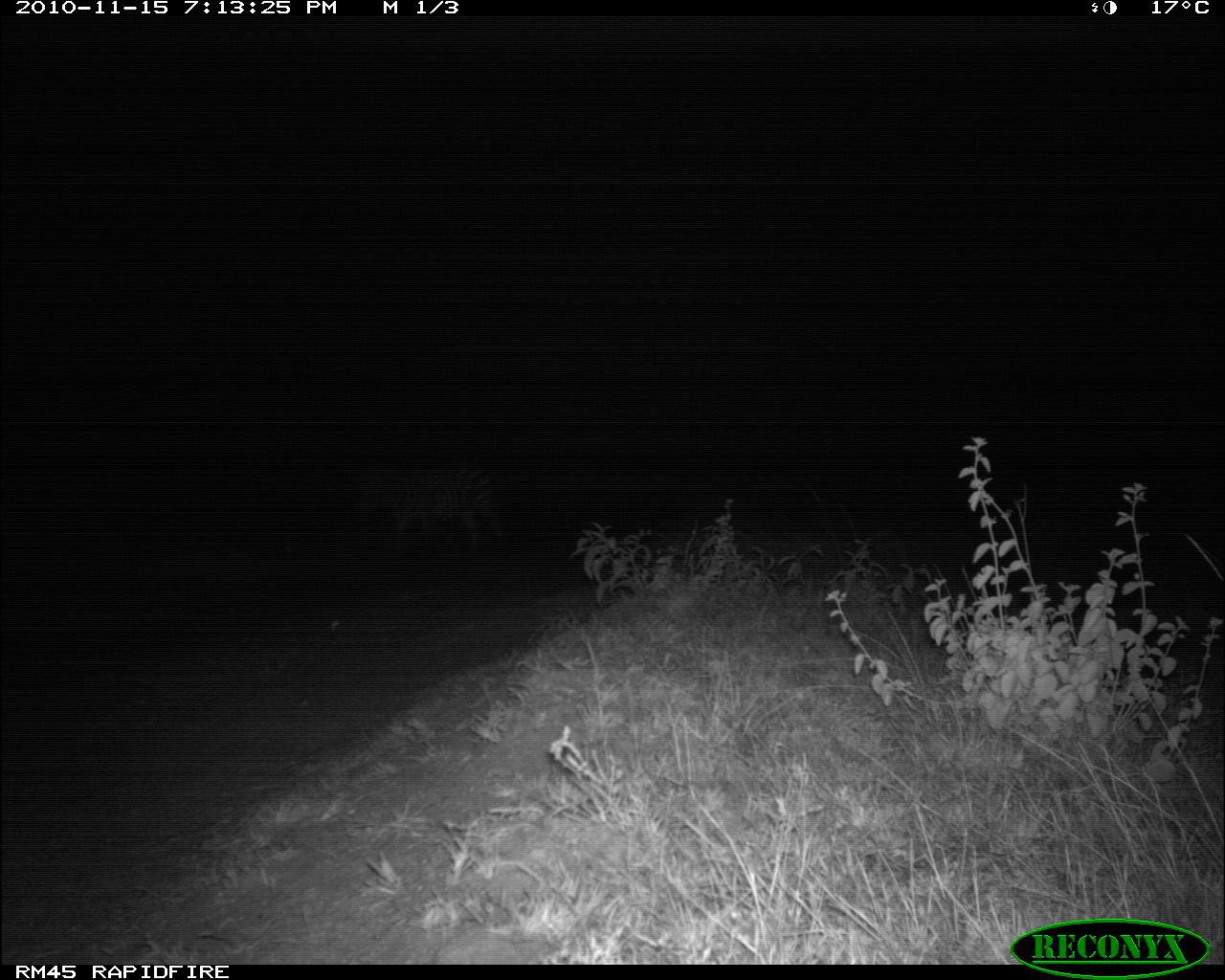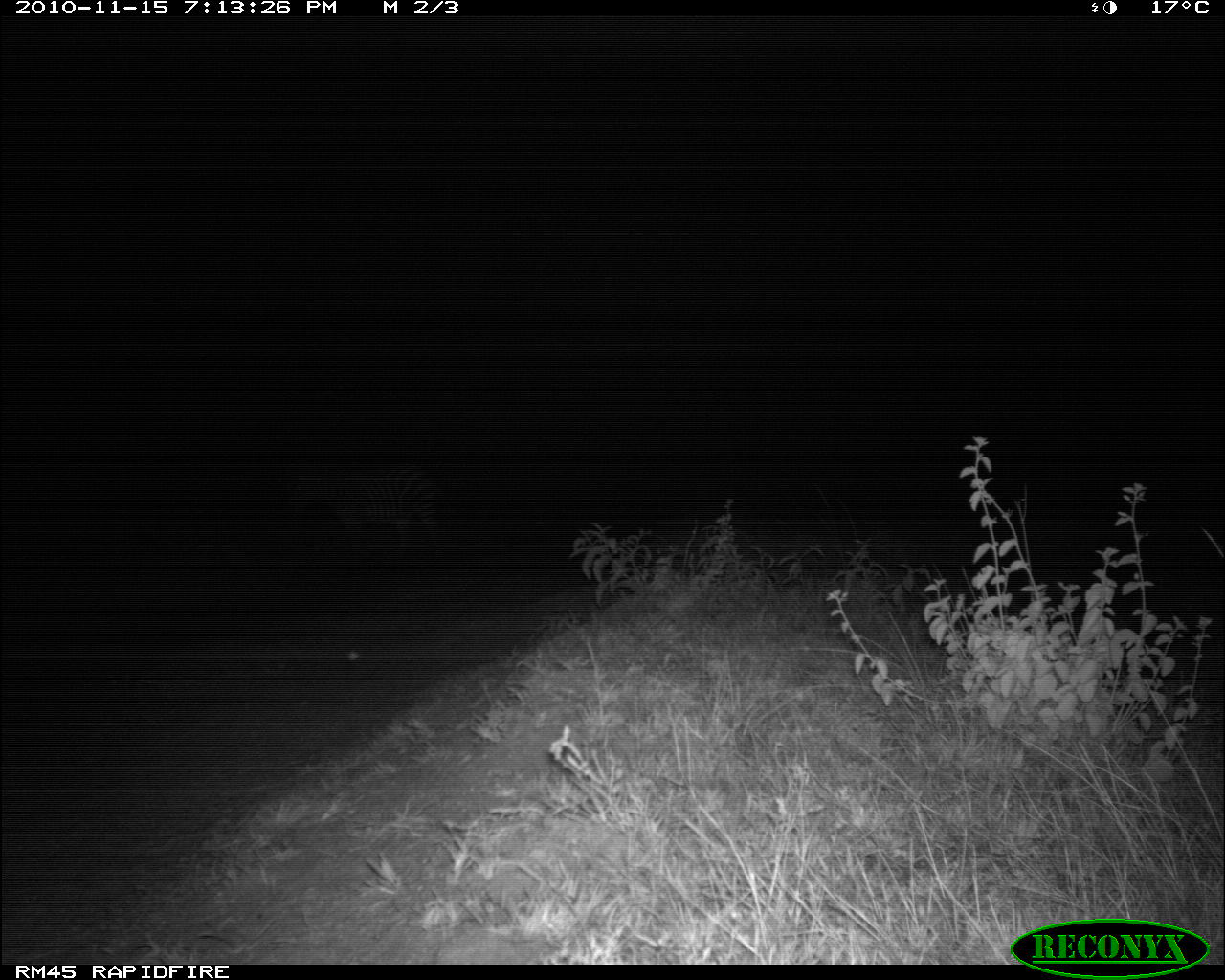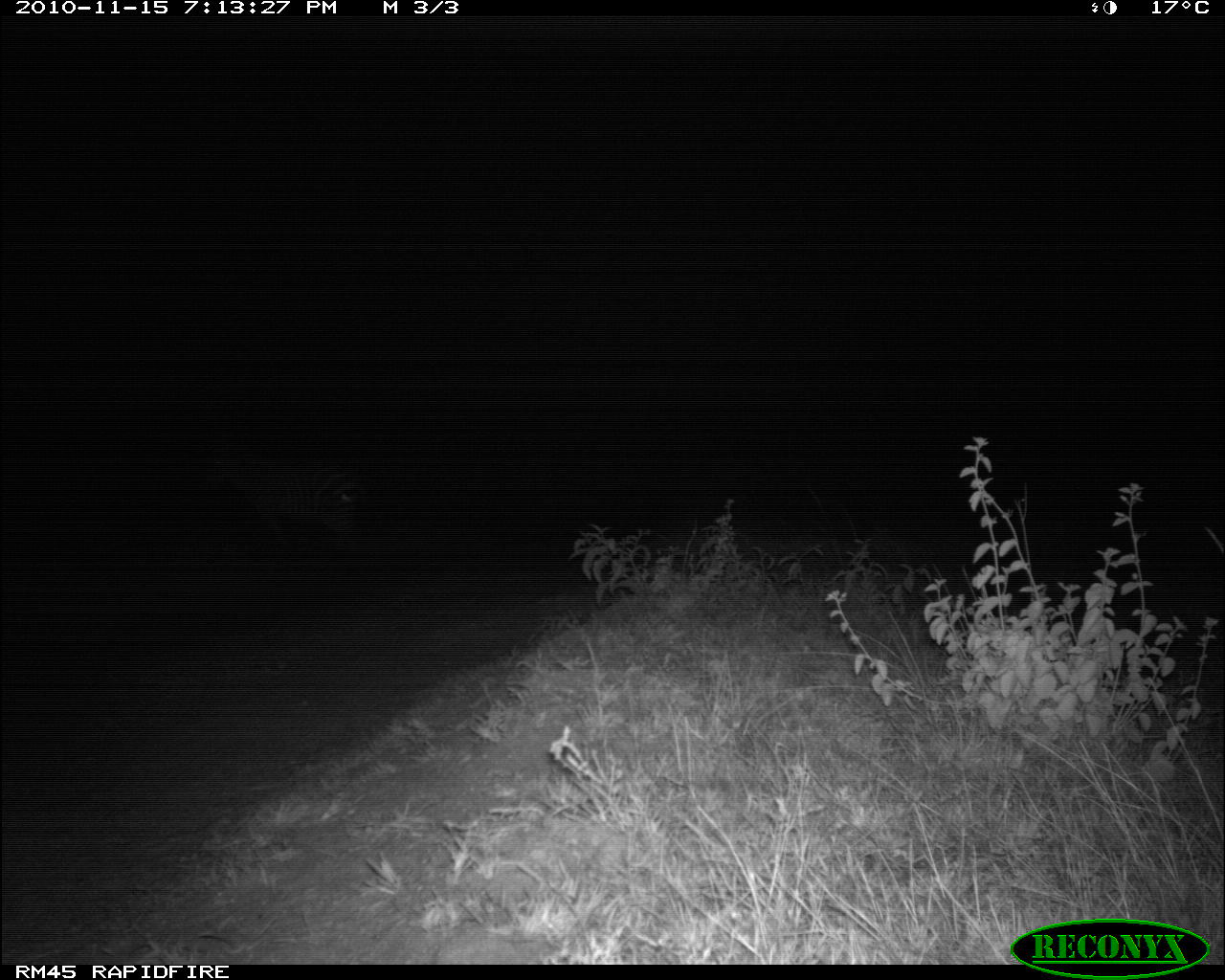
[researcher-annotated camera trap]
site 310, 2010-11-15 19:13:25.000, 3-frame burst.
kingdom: Animalia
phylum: Chordata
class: Mammalia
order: Perissodactyla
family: Equidae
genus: Equus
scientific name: Equus quagga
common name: plains zebra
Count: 1.